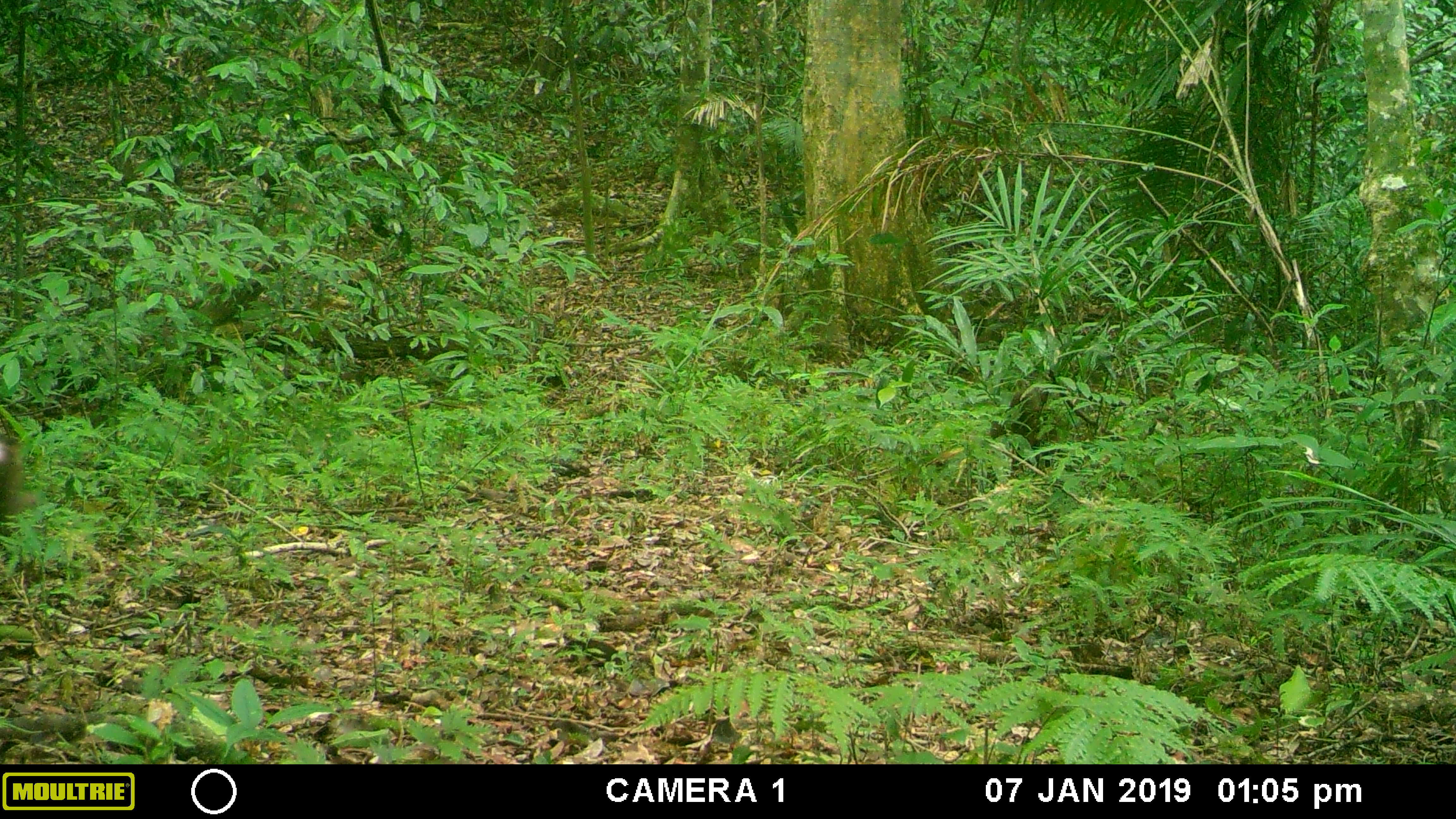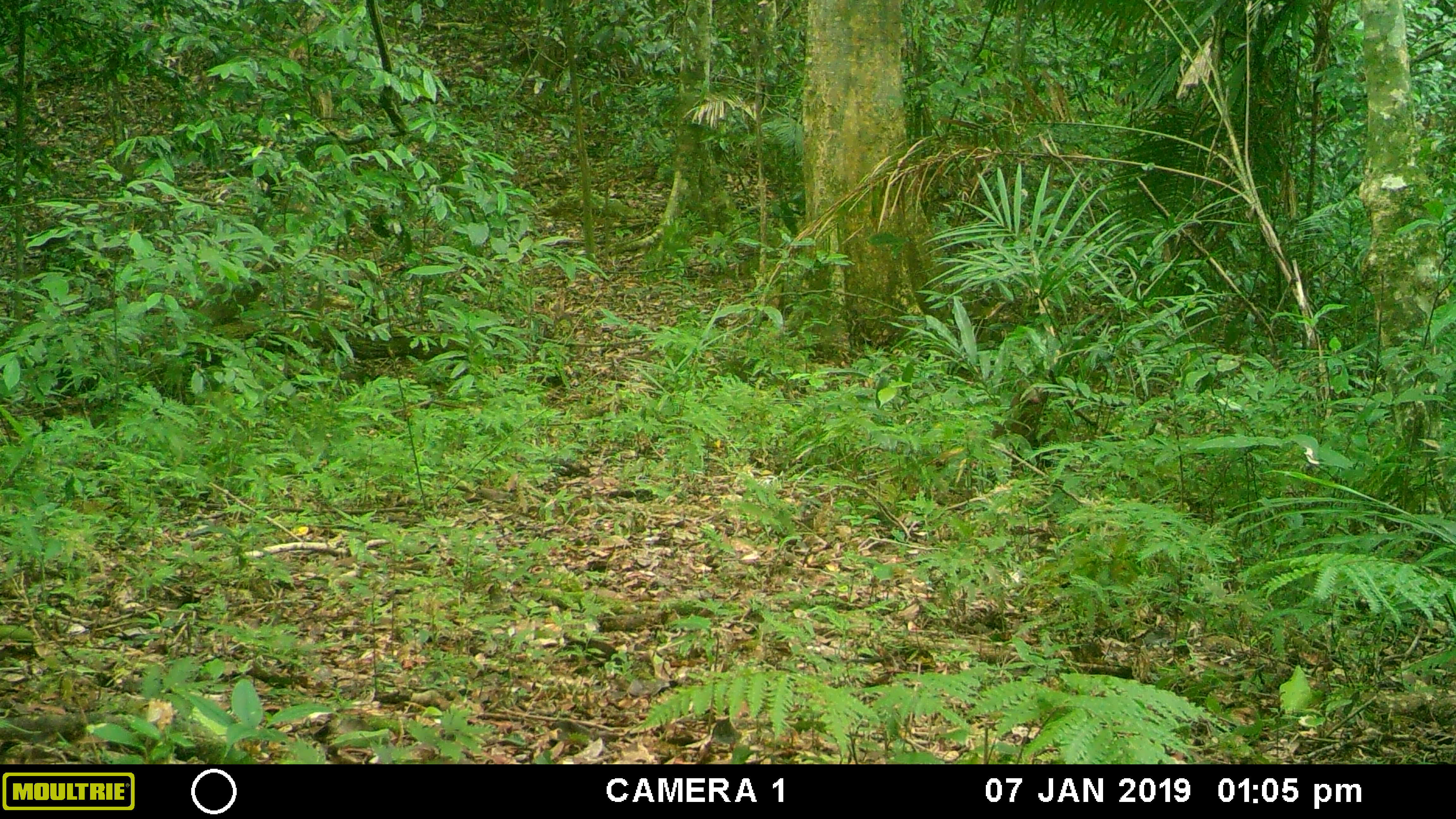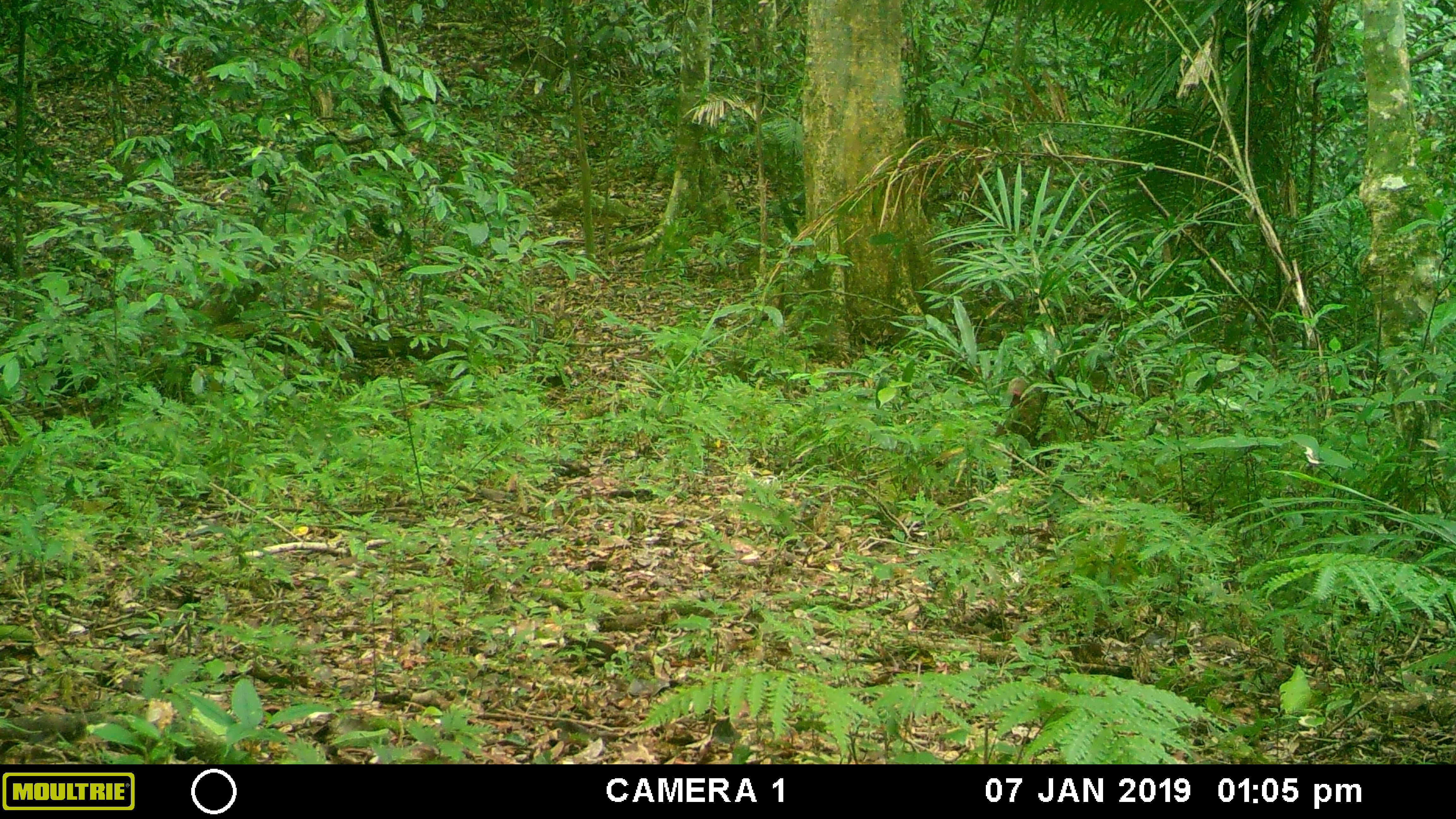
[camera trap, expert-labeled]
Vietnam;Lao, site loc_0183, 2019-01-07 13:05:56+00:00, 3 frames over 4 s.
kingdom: Animalia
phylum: Chordata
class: Mammalia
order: Primates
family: Cercopithecidae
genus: Macaca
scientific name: Macaca arctoides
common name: stump-tailed macaque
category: stump tailed macaque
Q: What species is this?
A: Stump tailed macaque (stump-tailed macaque) (Macaca arctoides).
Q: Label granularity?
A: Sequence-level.